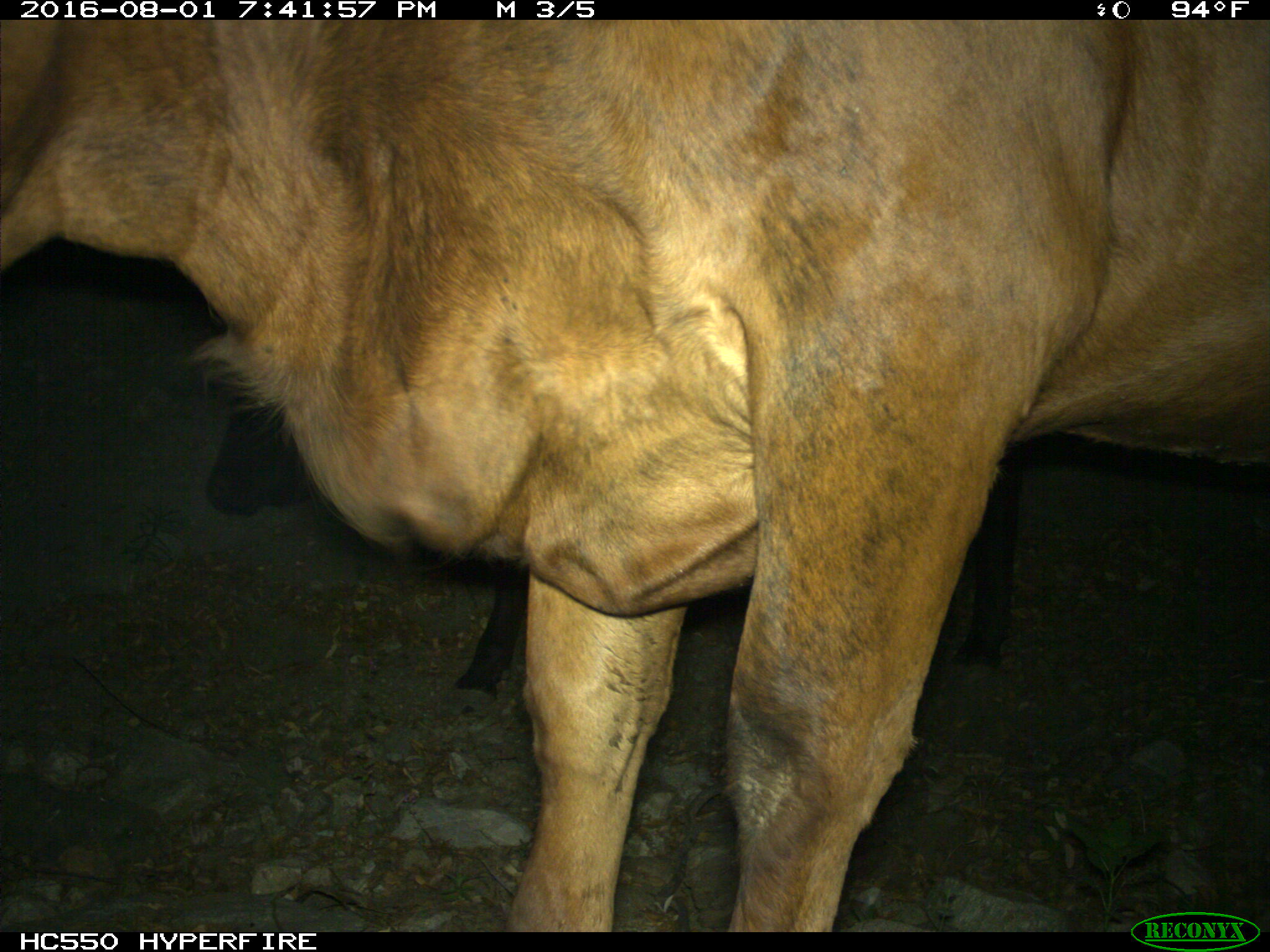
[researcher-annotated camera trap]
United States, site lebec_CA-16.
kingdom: Animalia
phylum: Chordata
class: Mammalia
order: Artiodactyla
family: Bovidae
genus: Bos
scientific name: Bos taurus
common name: domestic cow